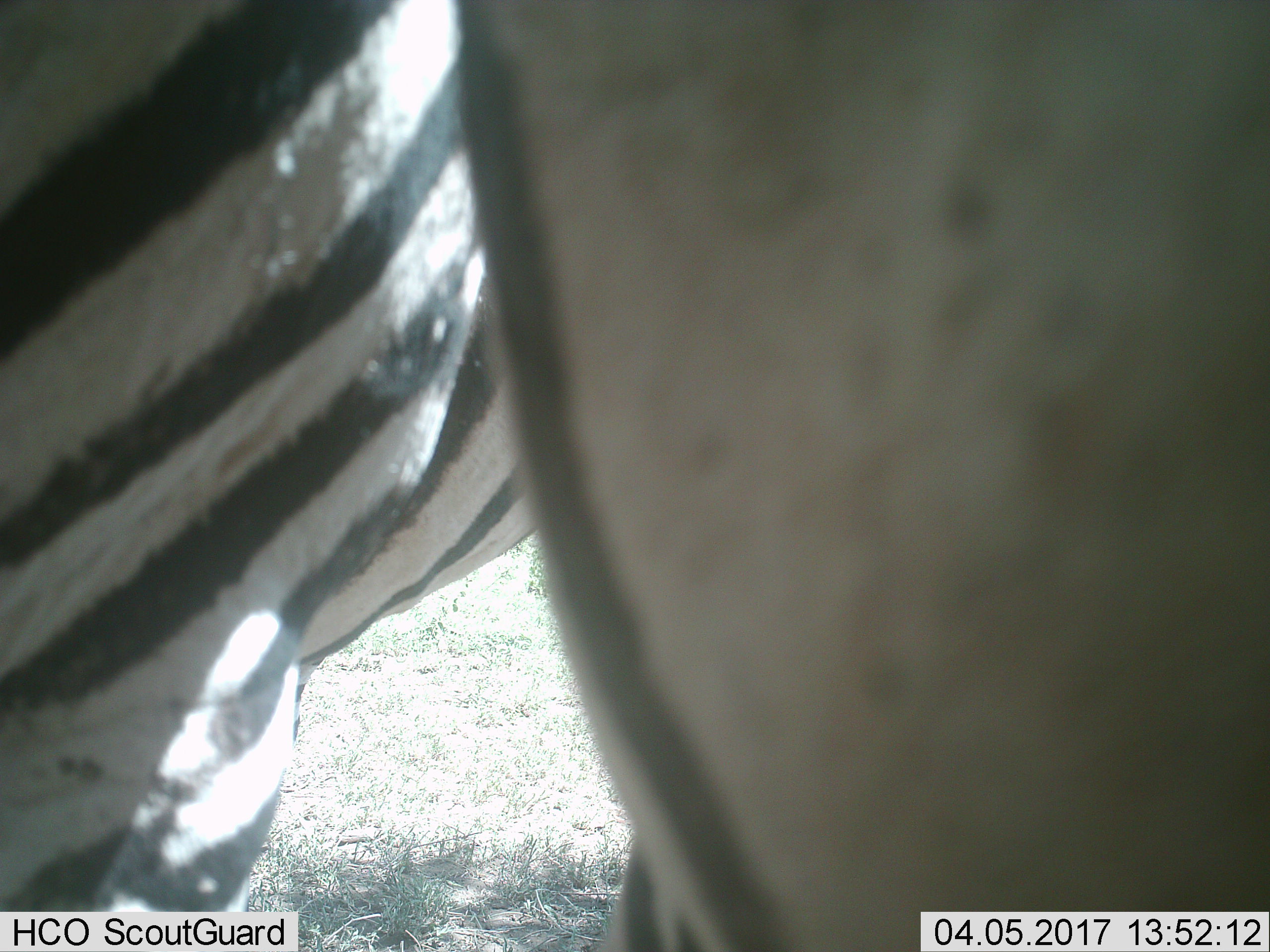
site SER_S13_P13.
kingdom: Animalia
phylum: Chordata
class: Mammalia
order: Perissodactyla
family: Equidae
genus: Equus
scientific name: Equus quagga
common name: plains zebra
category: zebraplains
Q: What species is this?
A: Zebraplains (plains zebra) (Equus quagga).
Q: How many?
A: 2.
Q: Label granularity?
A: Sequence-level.